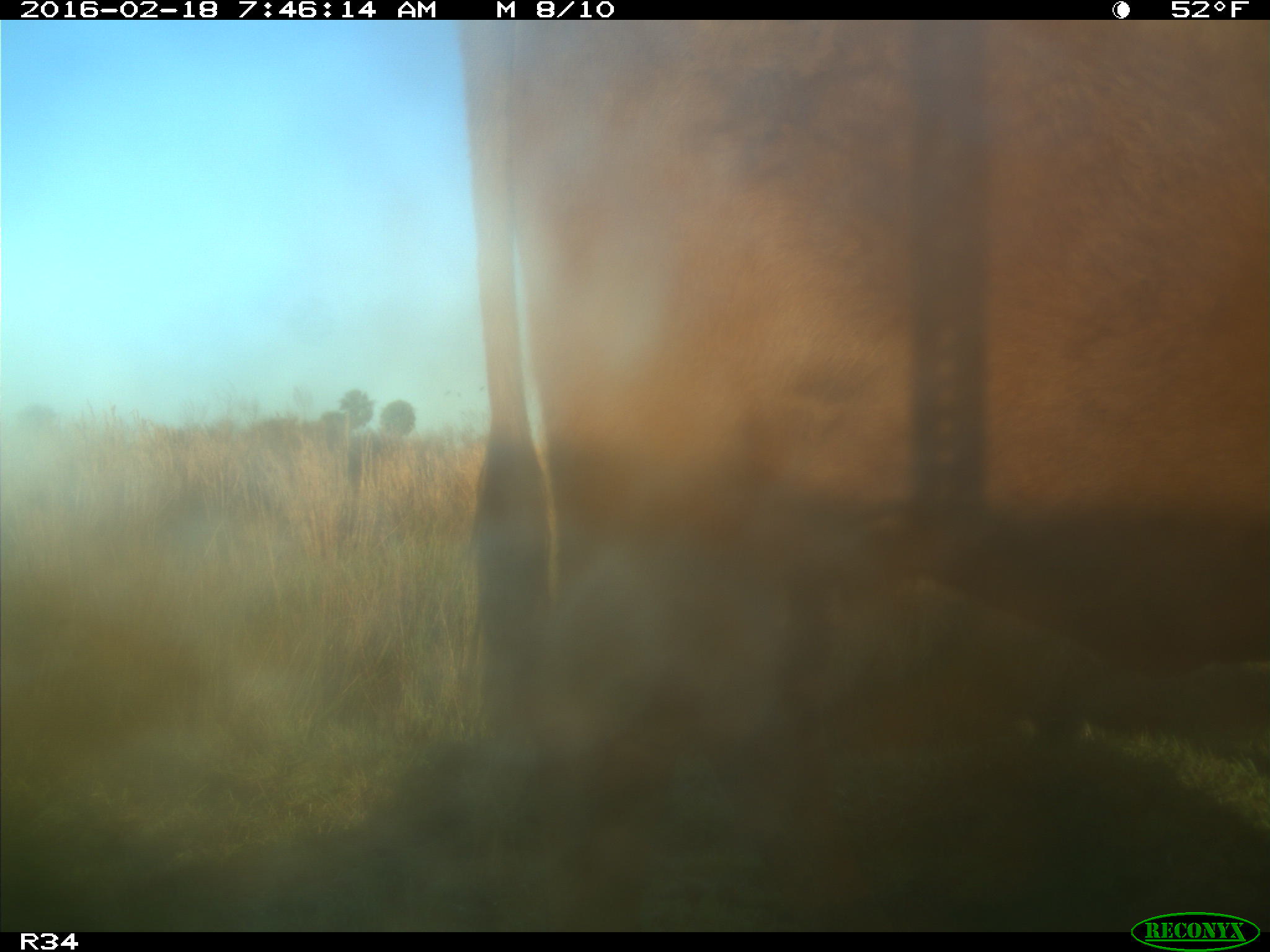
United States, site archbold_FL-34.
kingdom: Animalia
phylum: Chordata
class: Mammalia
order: Artiodactyla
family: Bovidae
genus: Bos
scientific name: Bos taurus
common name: domestic cow